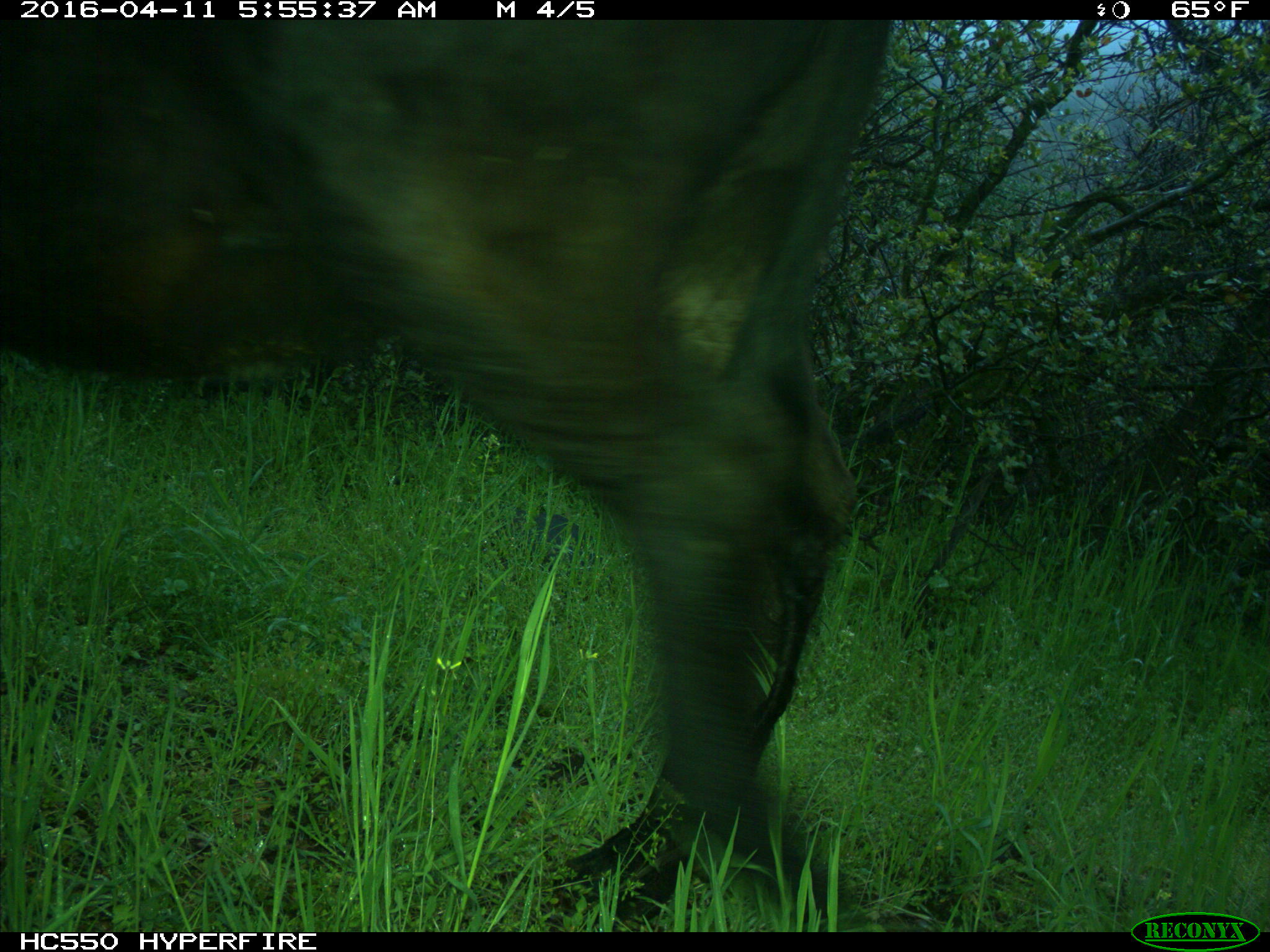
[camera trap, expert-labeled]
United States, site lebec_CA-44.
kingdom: Animalia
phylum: Chordata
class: Mammalia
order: Artiodactyla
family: Bovidae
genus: Bos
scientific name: Bos taurus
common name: domestic cow